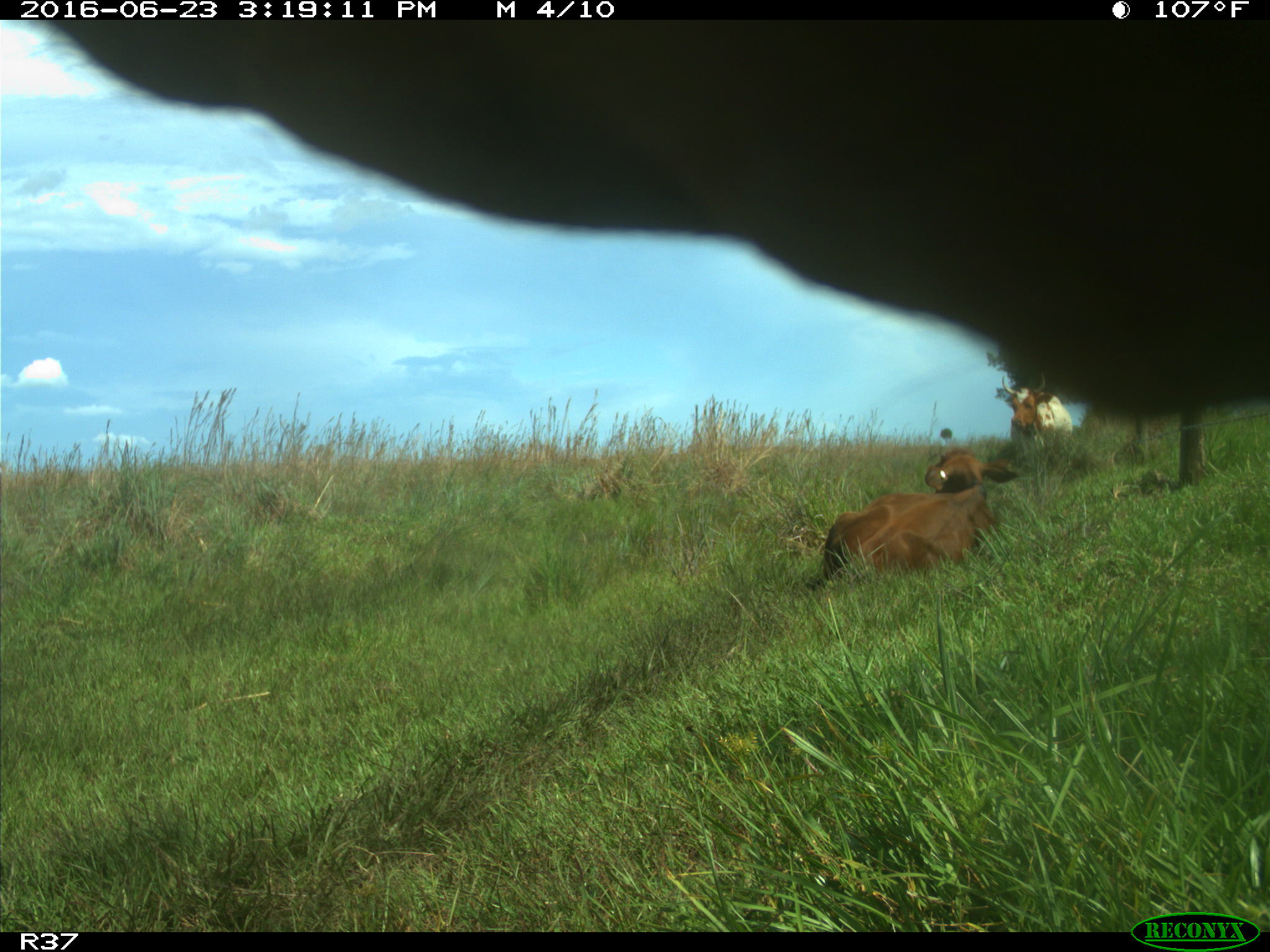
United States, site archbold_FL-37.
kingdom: Animalia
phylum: Chordata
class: Mammalia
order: Artiodactyla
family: Bovidae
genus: Bos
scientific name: Bos taurus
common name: domestic cow